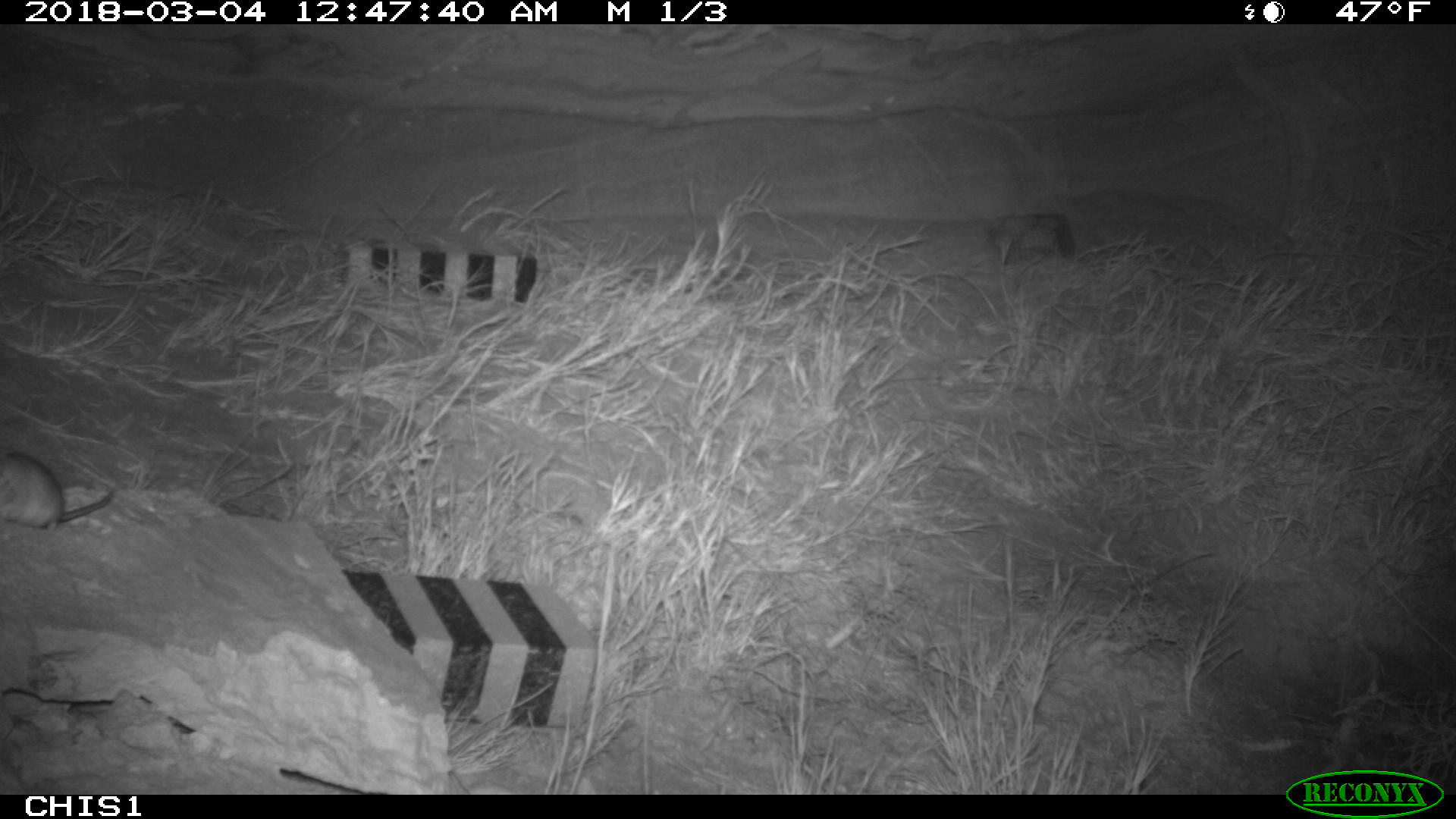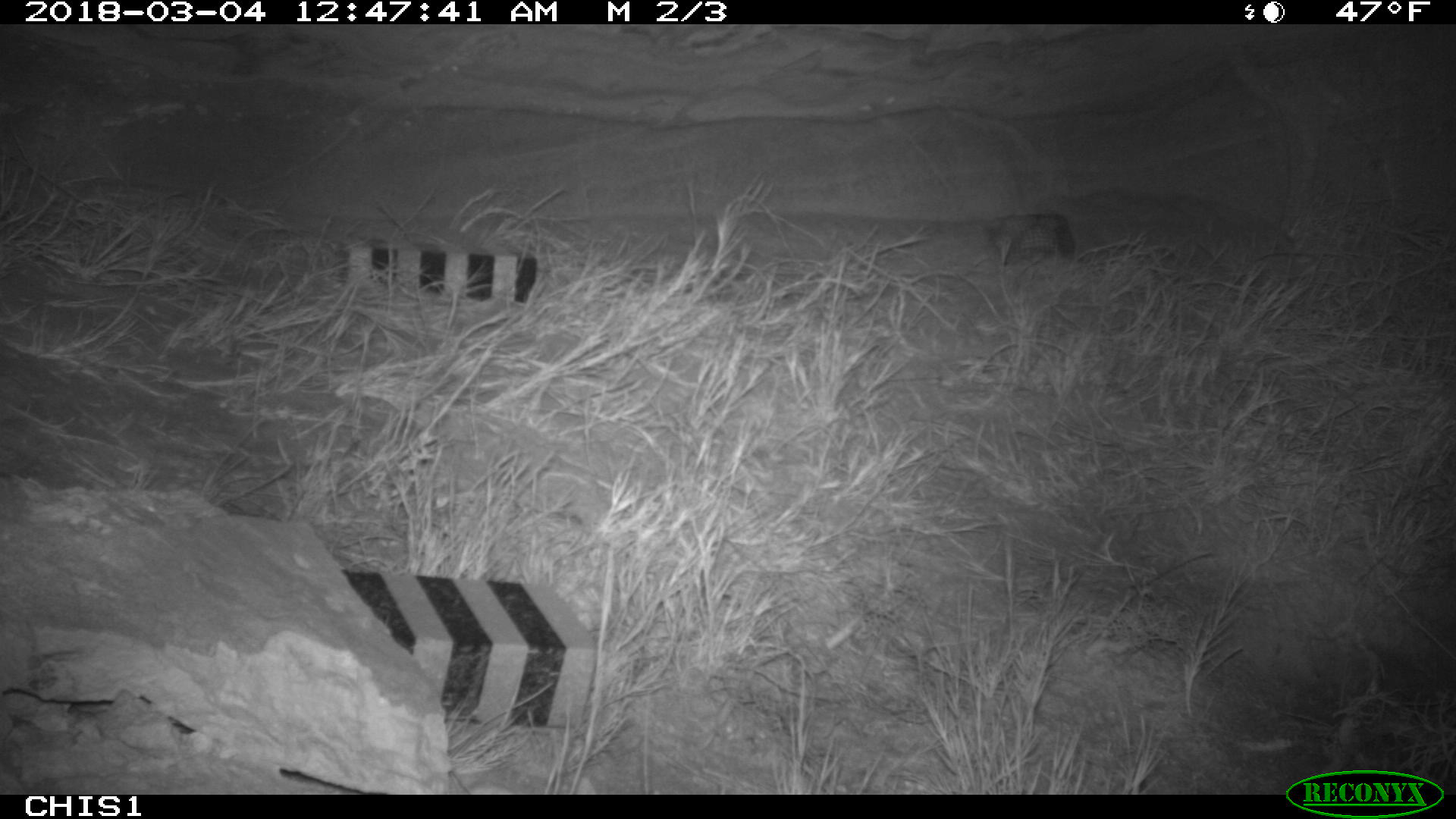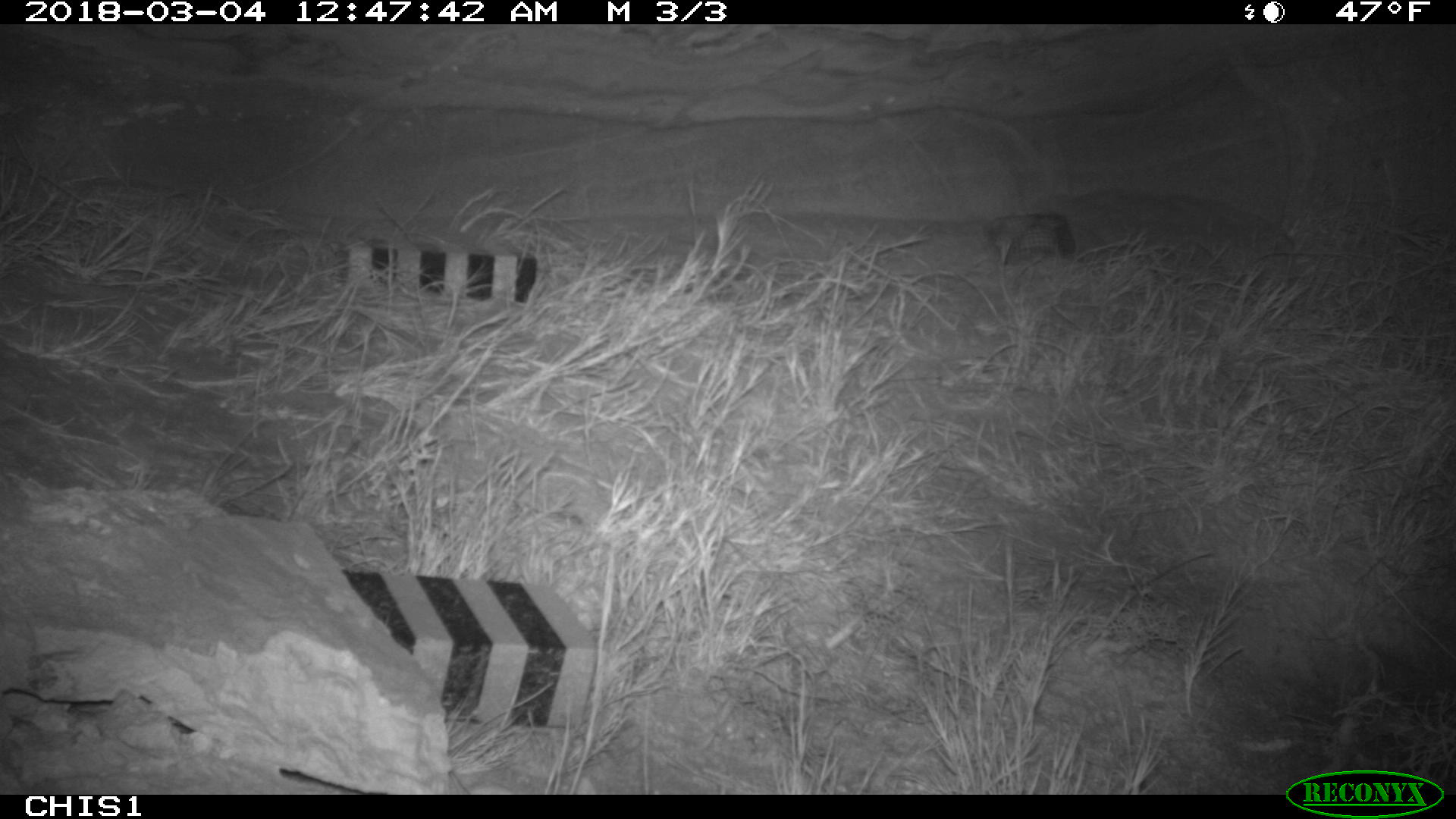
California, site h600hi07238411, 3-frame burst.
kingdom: Animalia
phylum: Chordata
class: Mammalia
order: Rodentia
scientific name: Rodentia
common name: rodent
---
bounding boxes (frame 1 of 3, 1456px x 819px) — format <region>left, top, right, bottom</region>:
rodent: <region>0, 448, 115, 529</region>